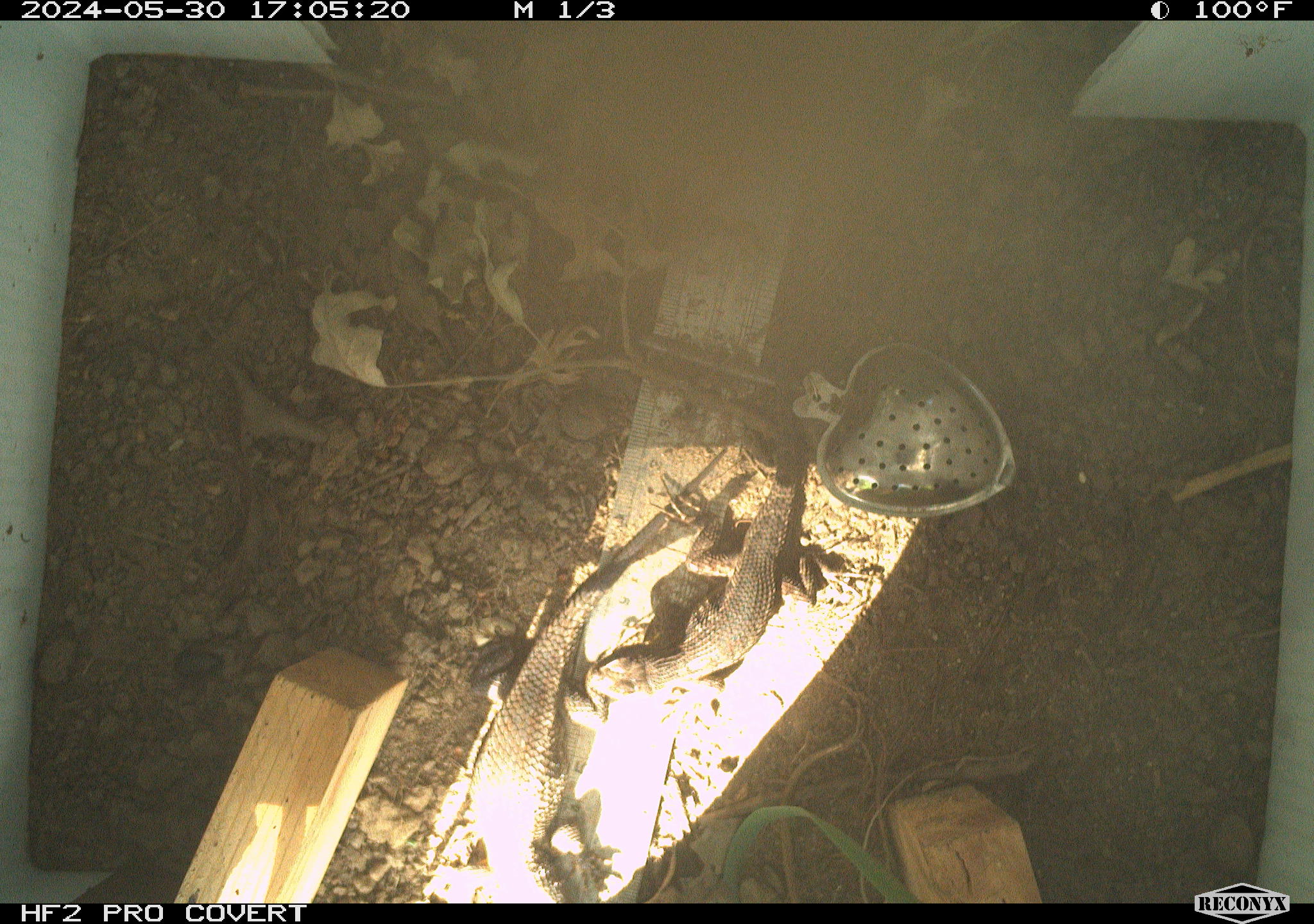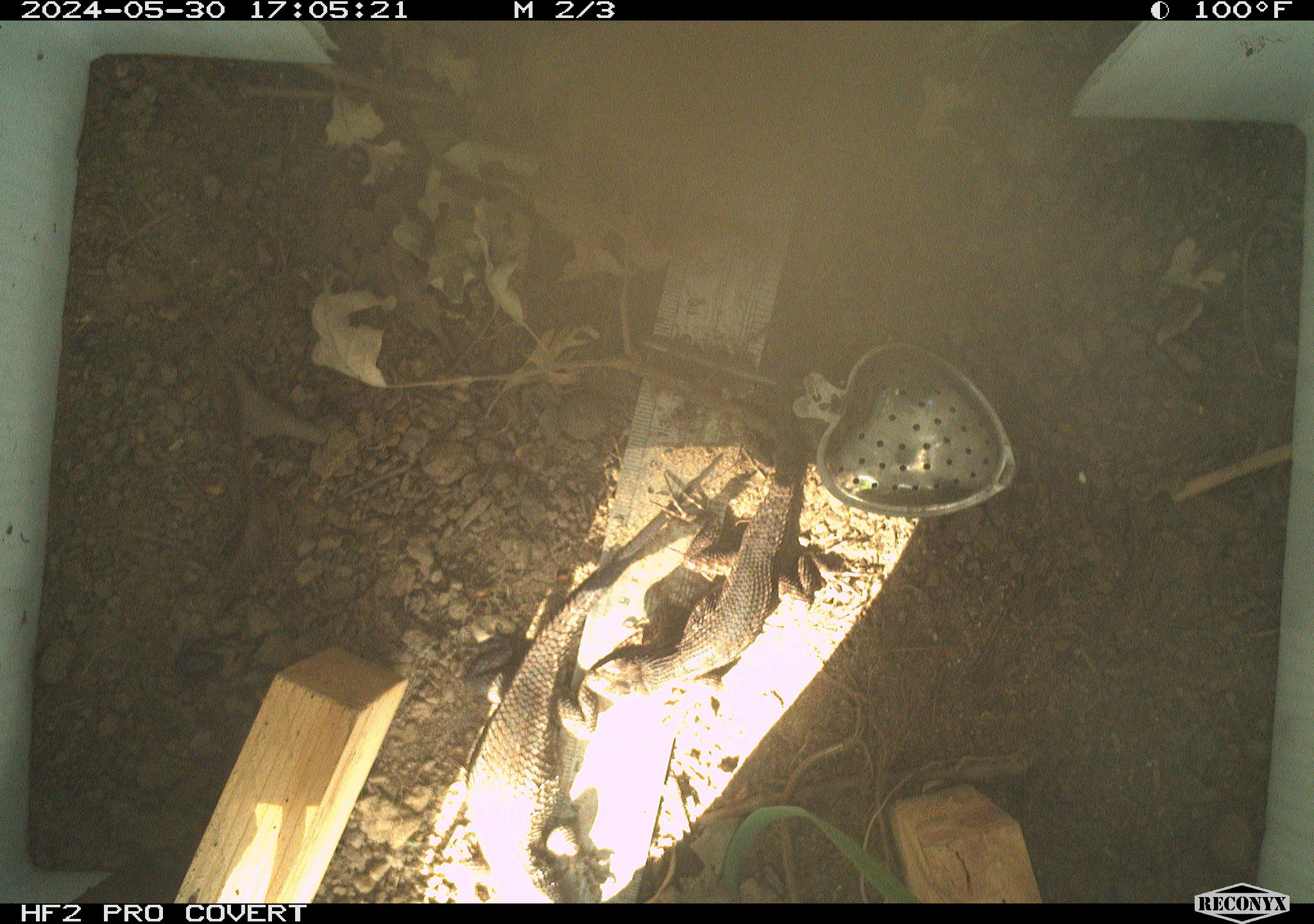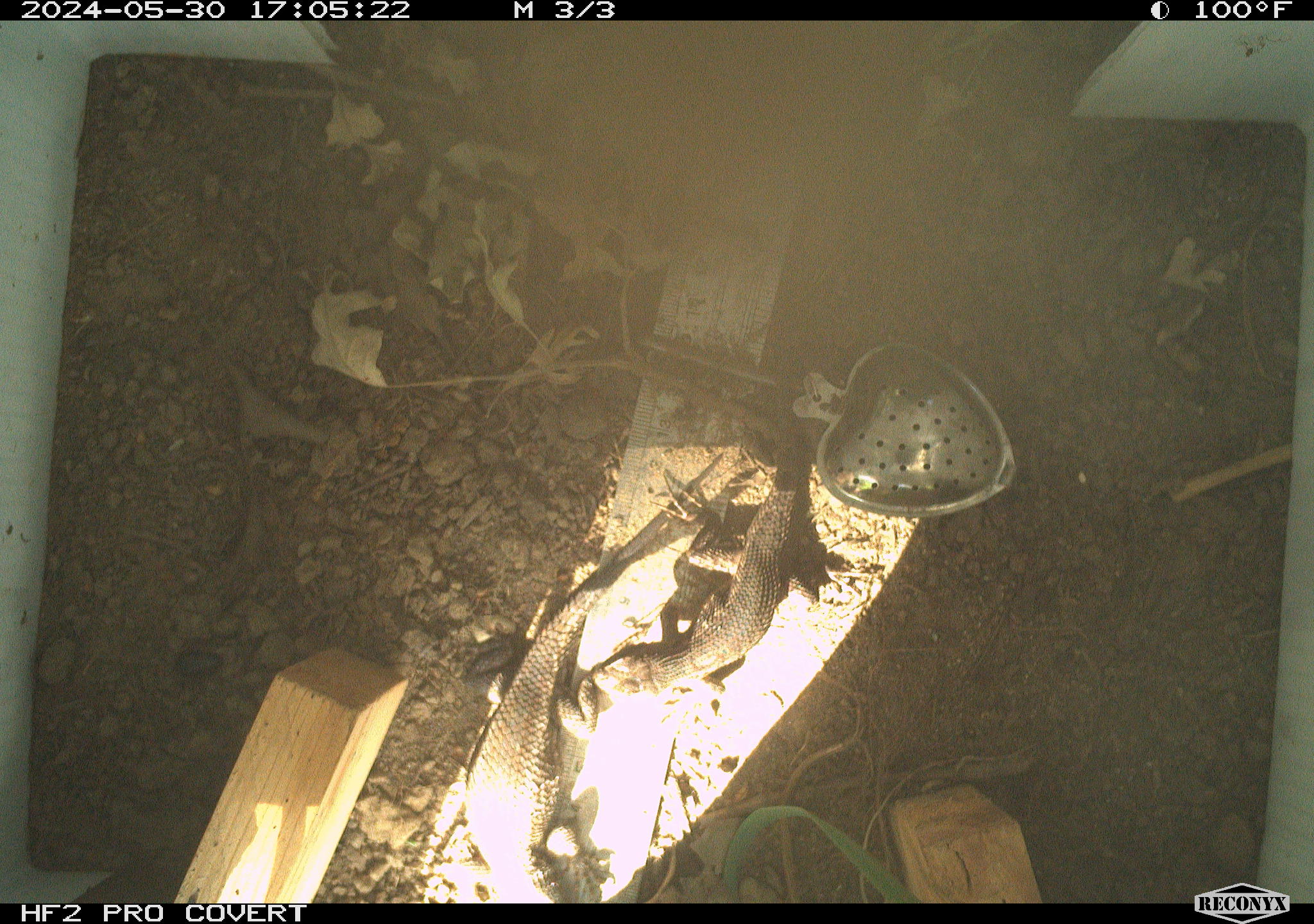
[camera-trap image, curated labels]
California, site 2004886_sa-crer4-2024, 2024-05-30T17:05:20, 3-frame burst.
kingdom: Animalia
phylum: Chordata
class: Reptilia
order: Squamata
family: Phrynosomatidae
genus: Sceloporus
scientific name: Sceloporus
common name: spiny lizards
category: sceloporus species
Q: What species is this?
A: Sceloporus species (spiny lizards) (Sceloporus).